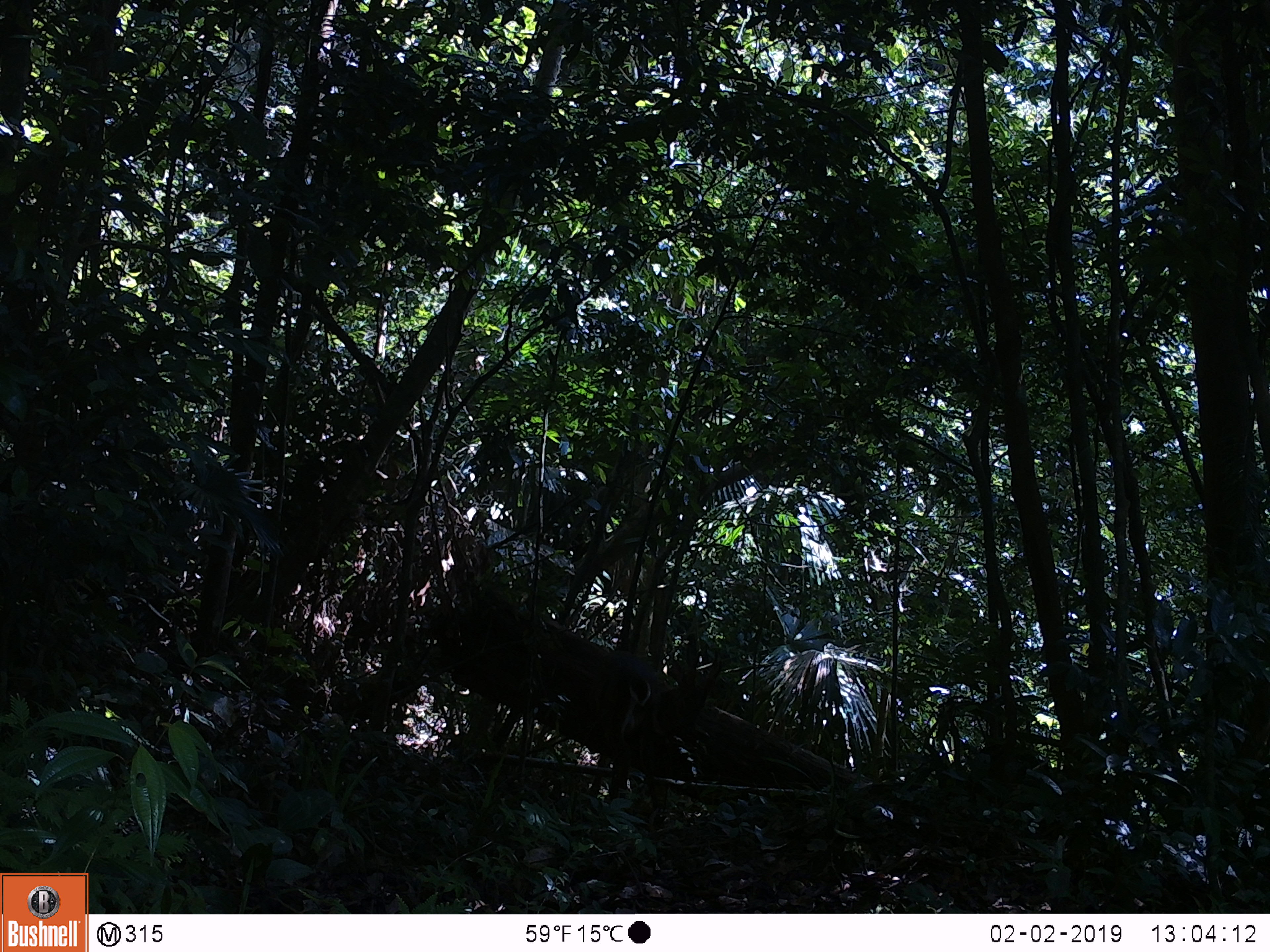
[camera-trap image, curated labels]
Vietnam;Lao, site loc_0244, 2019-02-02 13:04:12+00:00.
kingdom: Animalia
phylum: Chordata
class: Mammalia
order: Artiodactyla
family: Cervidae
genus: Muntiacus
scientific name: Muntiacus vuquangensis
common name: large-antlered muntjac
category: large antlered muntjac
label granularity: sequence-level